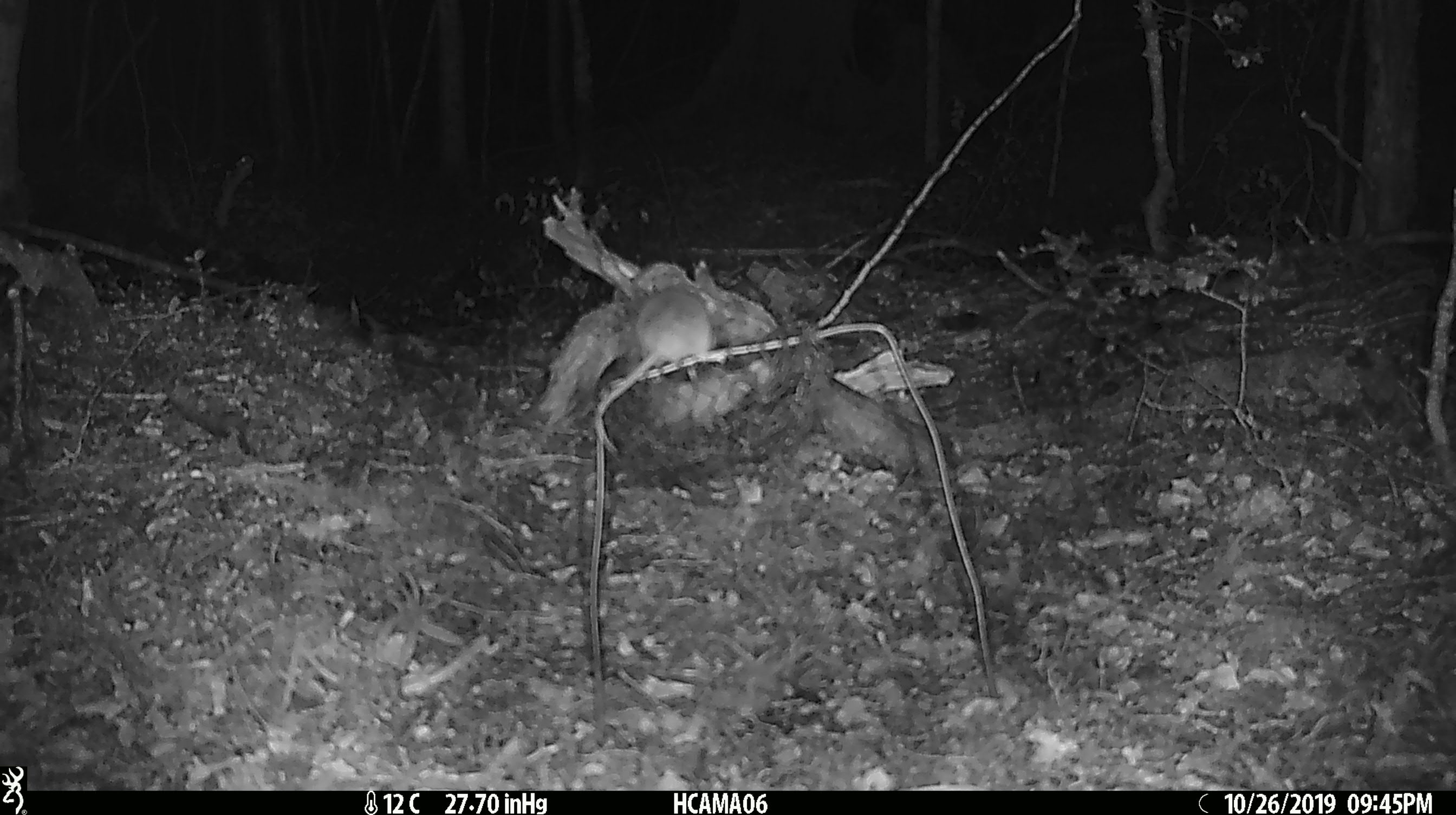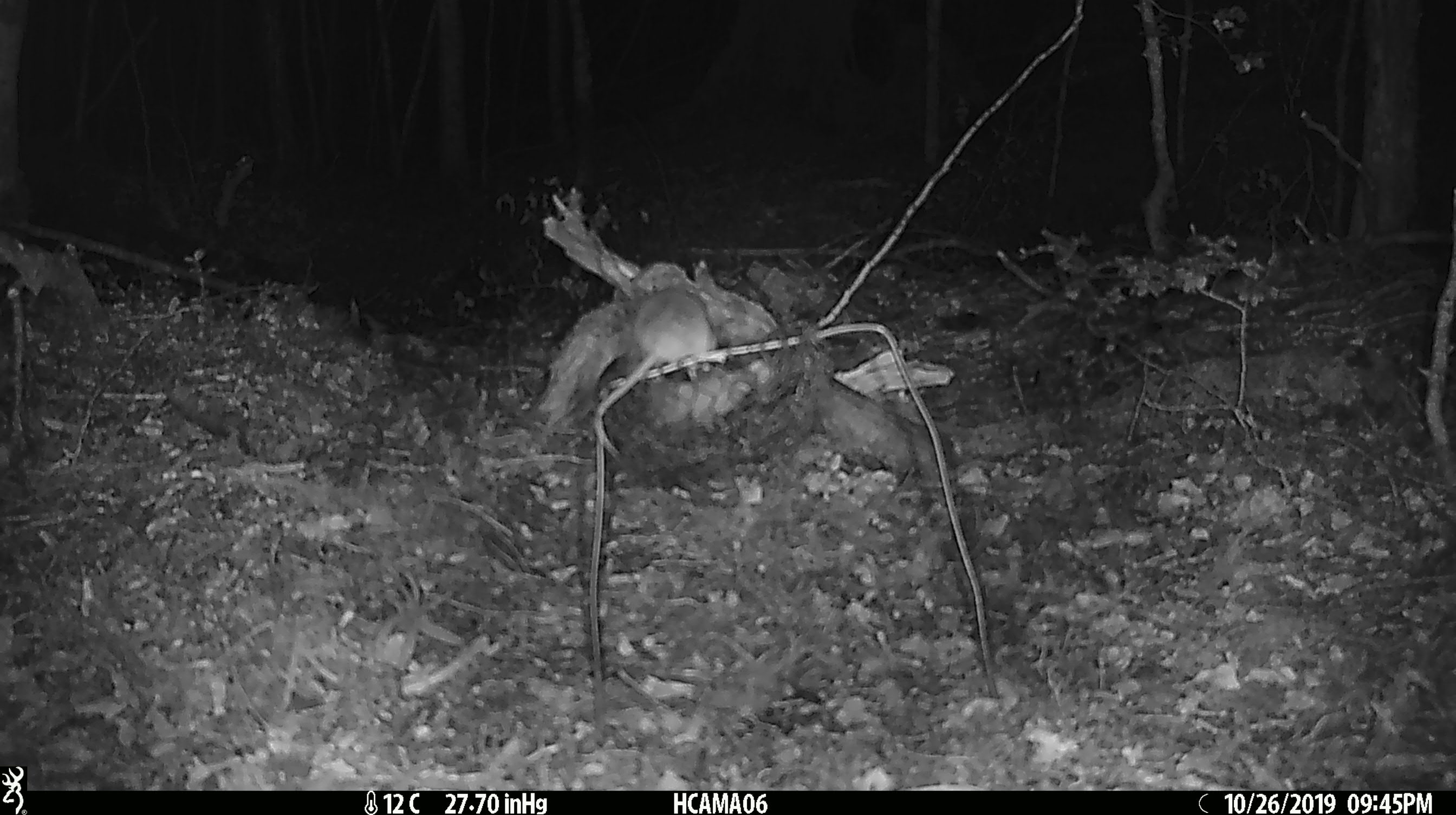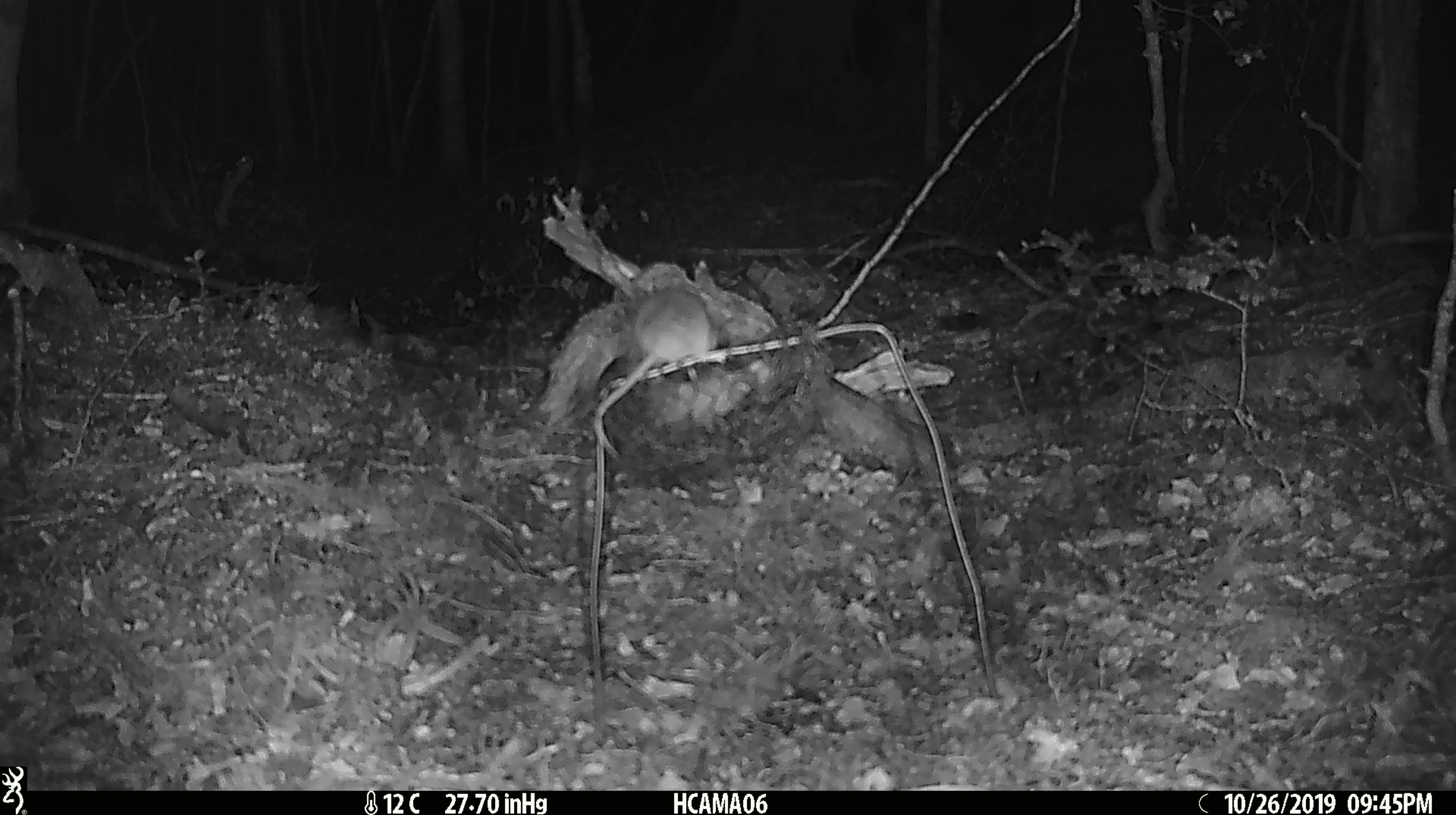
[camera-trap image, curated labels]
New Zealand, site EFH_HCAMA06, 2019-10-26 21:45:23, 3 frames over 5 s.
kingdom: Animalia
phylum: Chordata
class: Mammalia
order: Rodentia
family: Muridae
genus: Mus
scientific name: Mus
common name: mouse